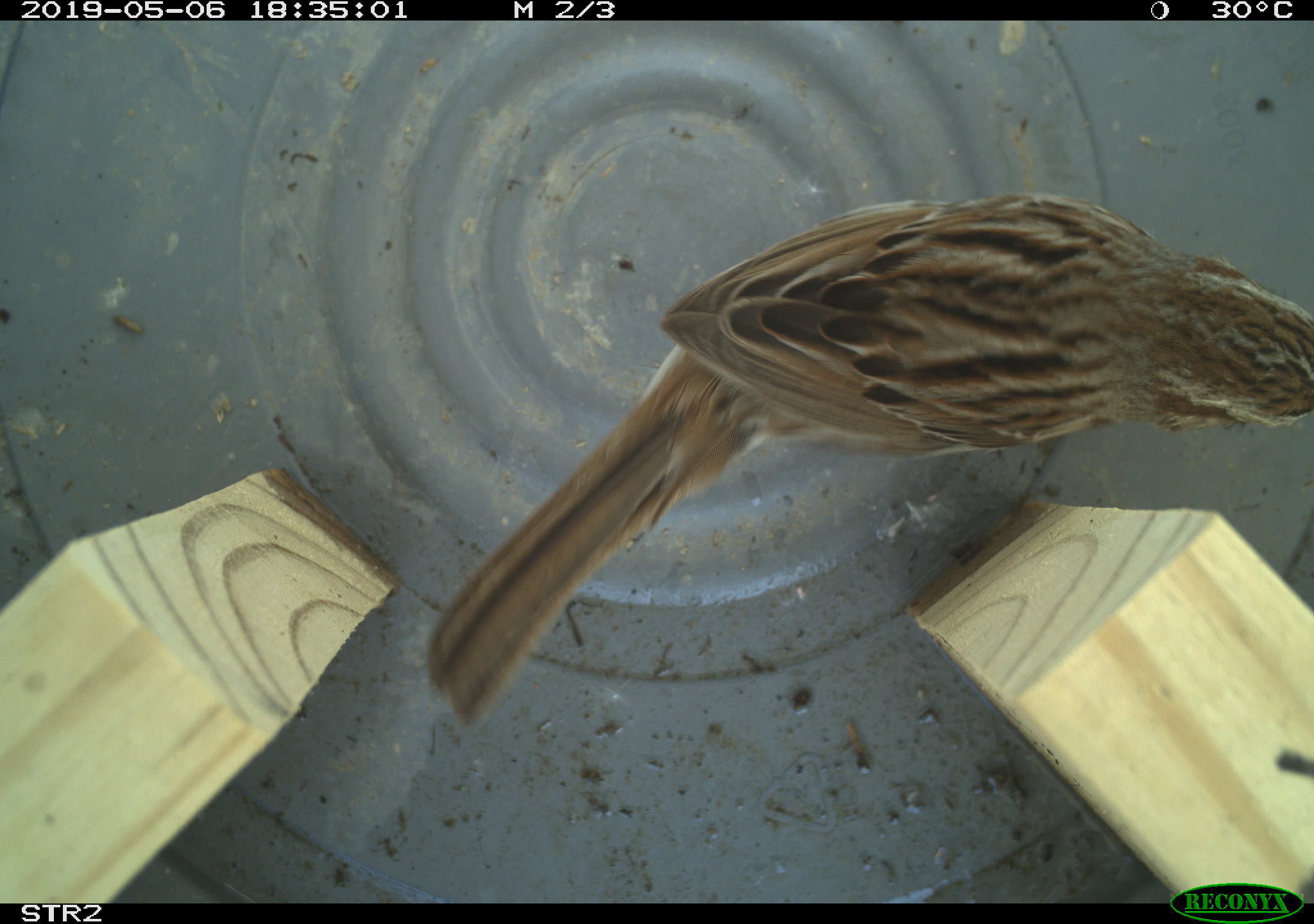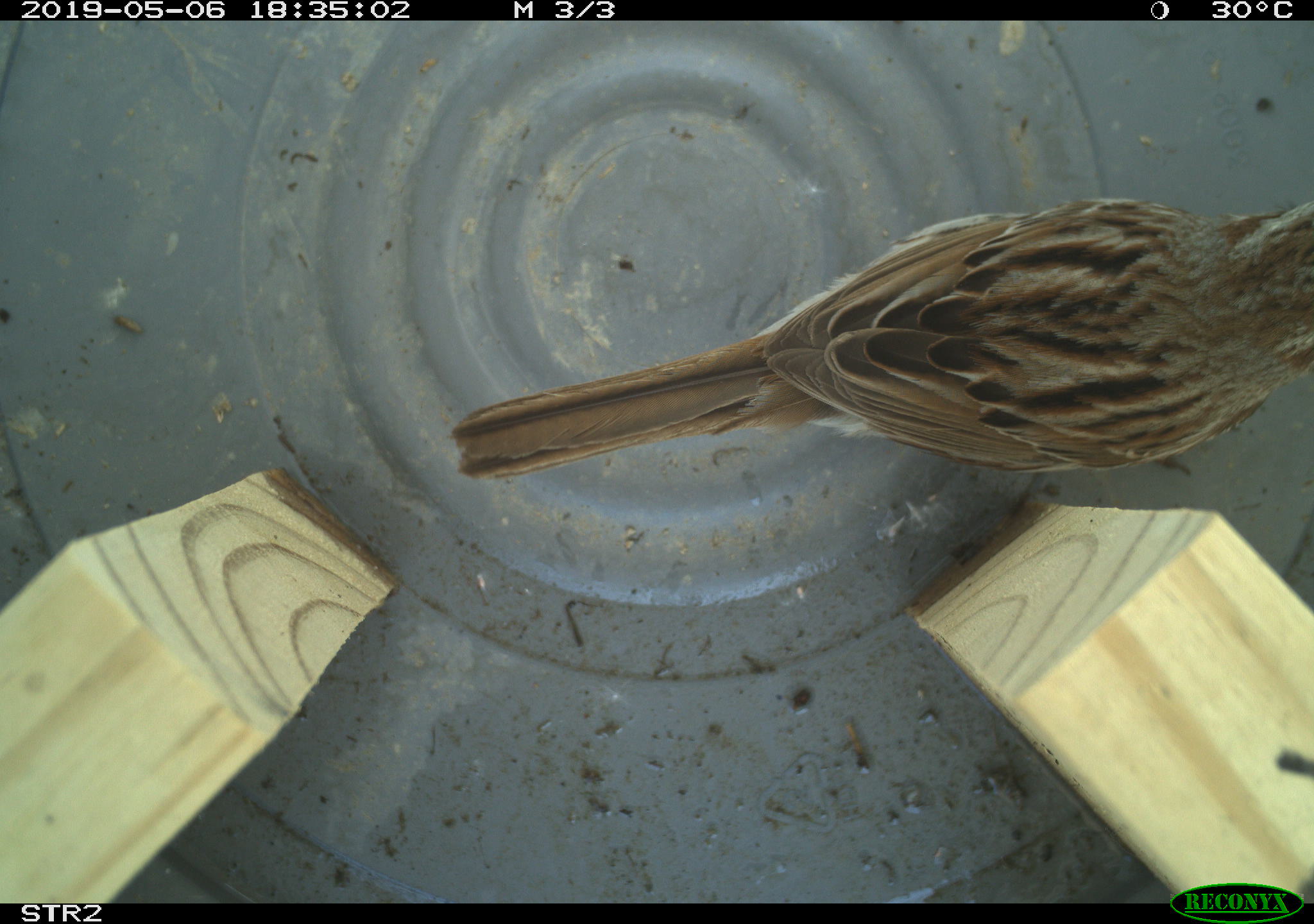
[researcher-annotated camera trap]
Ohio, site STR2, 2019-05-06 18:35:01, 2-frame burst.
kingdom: Animalia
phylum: Chordata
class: Aves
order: Passeriformes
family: Passerellidae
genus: Melospiza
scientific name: Melospiza melodia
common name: song sparrow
Song sparrow (Melospiza melodia).